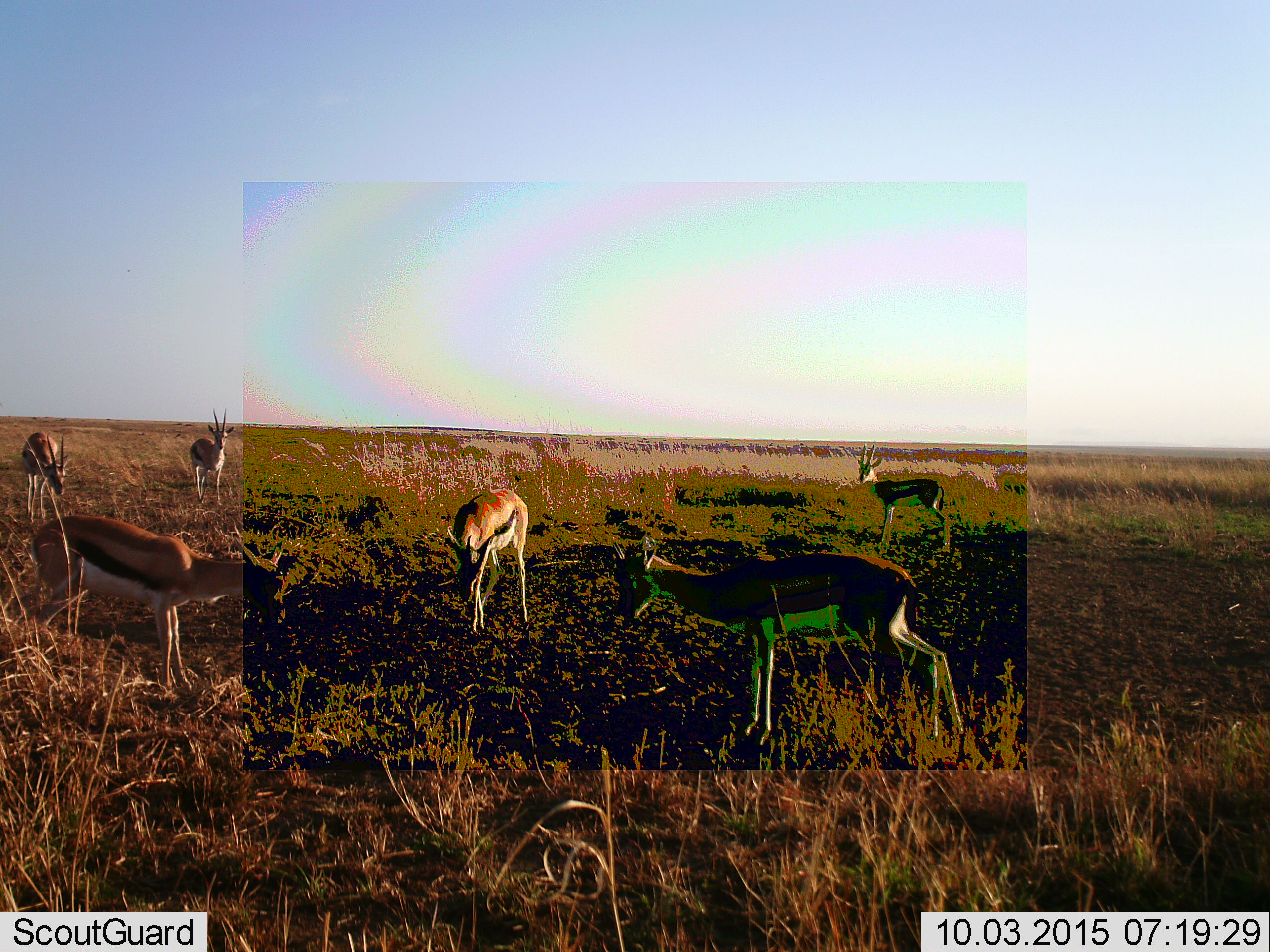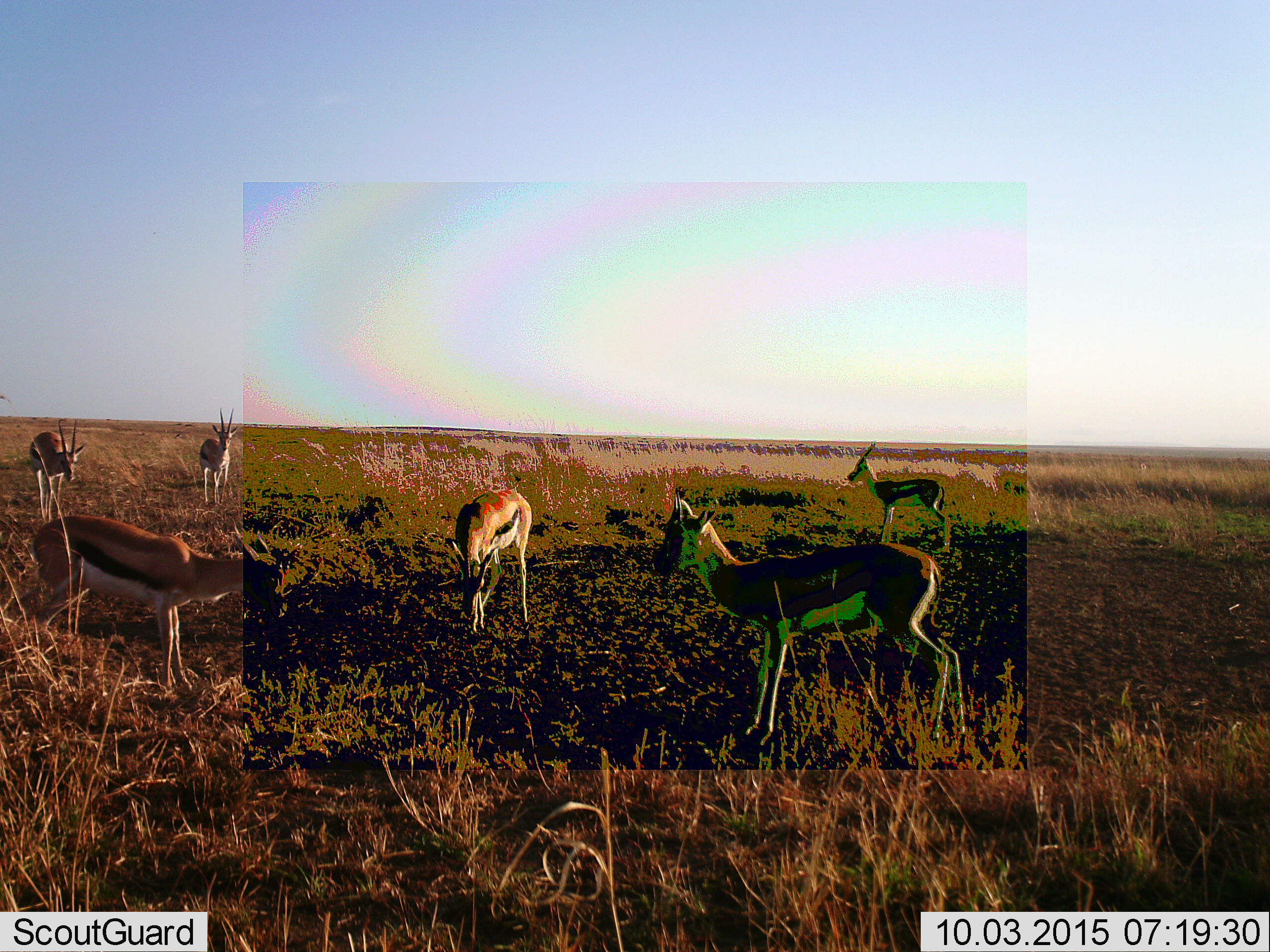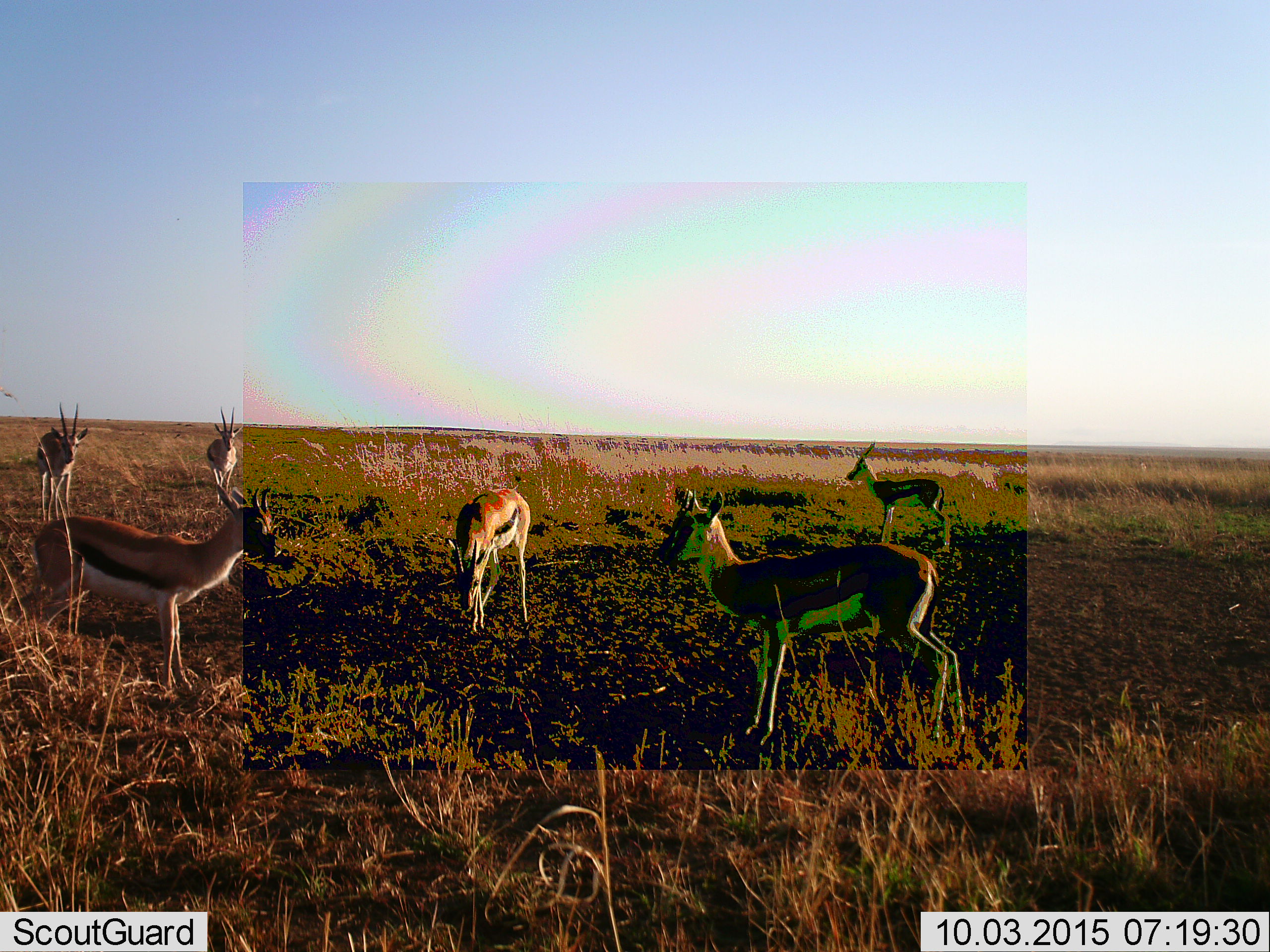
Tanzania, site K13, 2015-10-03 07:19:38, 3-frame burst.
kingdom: Animalia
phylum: Chordata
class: Mammalia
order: Artiodactyla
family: Bovidae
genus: Eudorcas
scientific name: Eudorcas thomsonii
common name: thomson's gazelle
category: gazellethomsons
Gazellethomsons (thomson's gazelle) (Eudorcas thomsonii), count 6. Behavior (volunteer vote fractions): standing 89%, resting 0%, moving 22%, interacting 0%. Young present (vote fraction): 11%. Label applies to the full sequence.